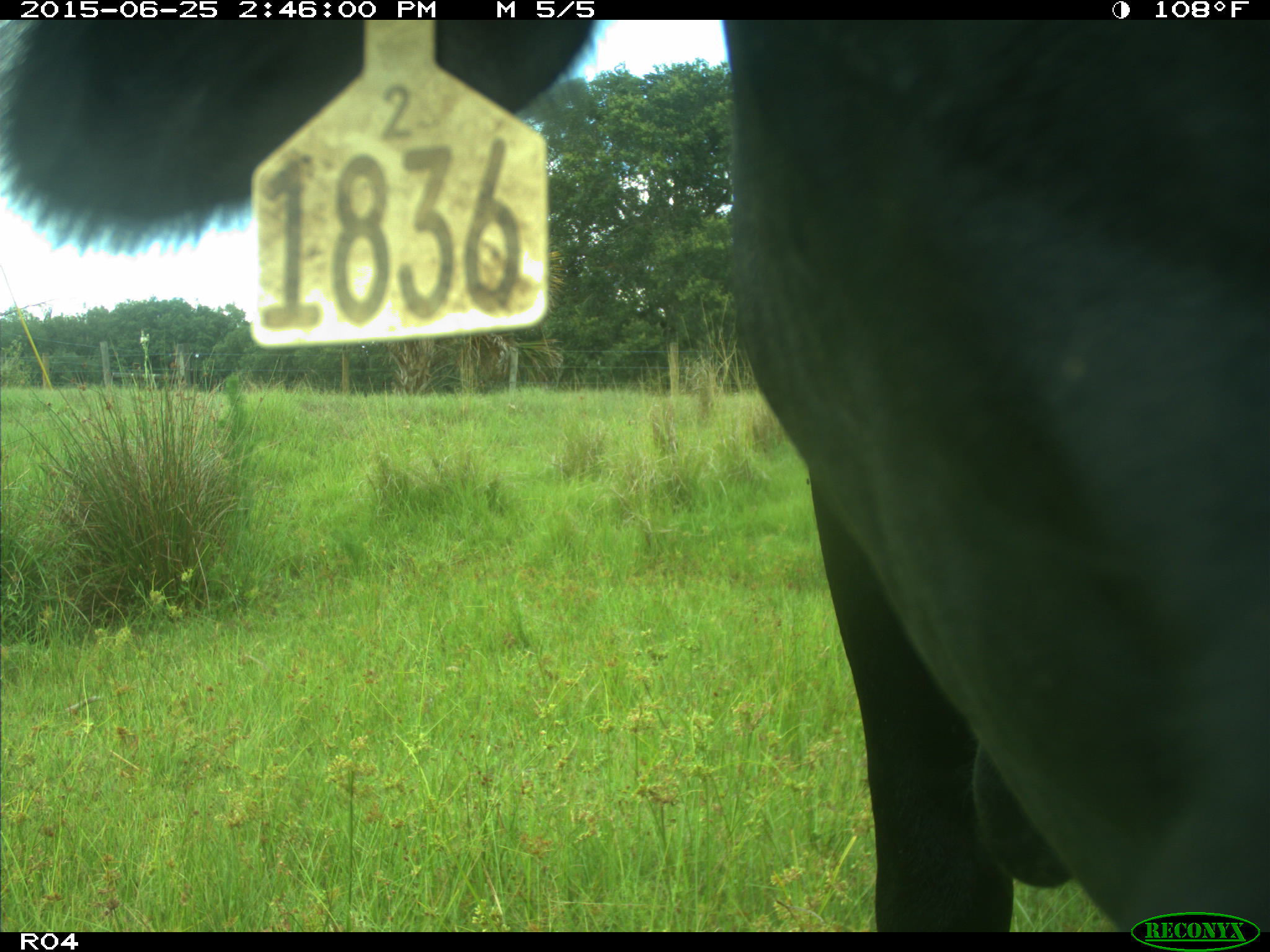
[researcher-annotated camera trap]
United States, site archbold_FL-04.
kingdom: Animalia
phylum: Chordata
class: Mammalia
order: Artiodactyla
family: Bovidae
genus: Bos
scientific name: Bos taurus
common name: domestic cow